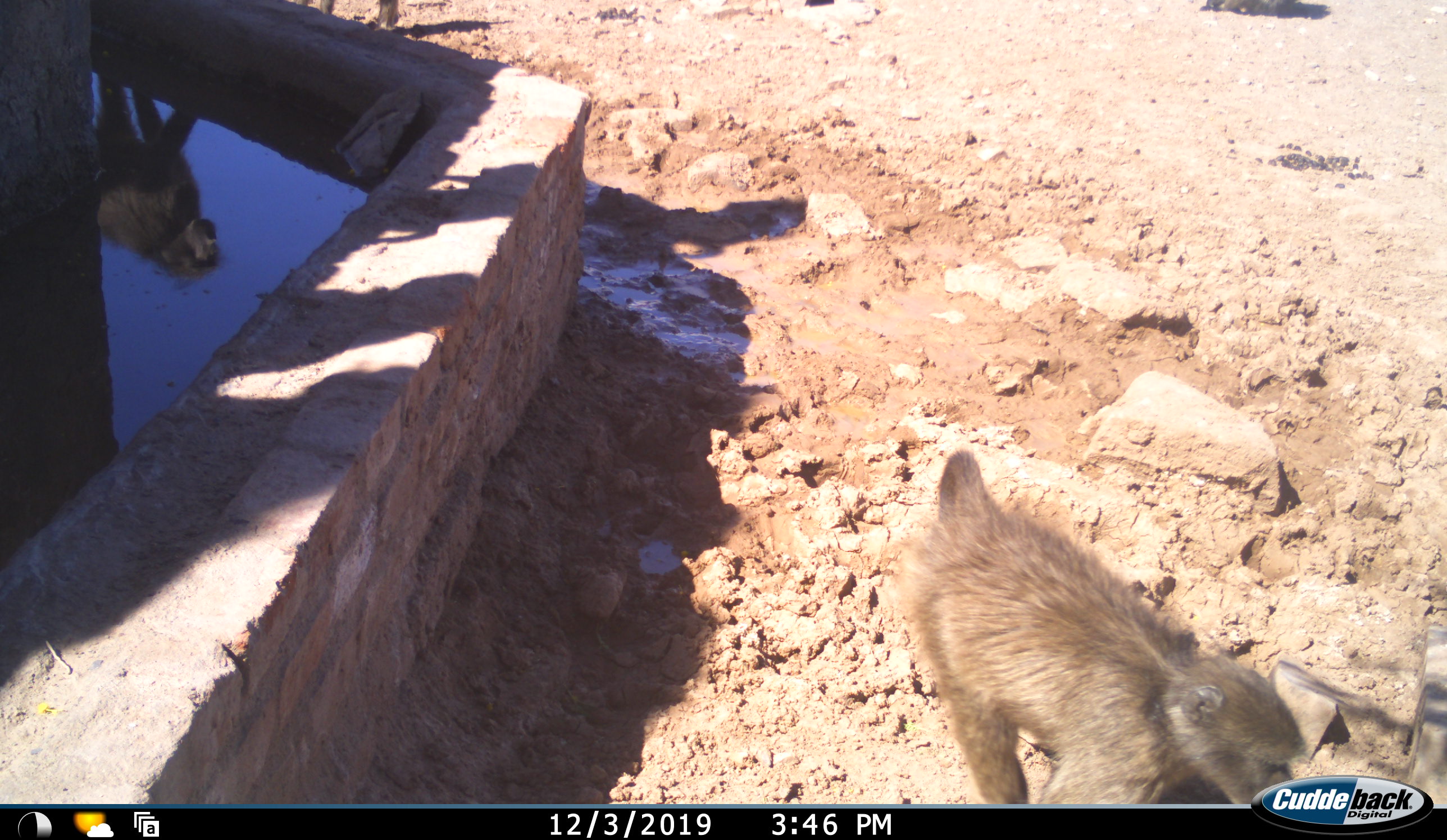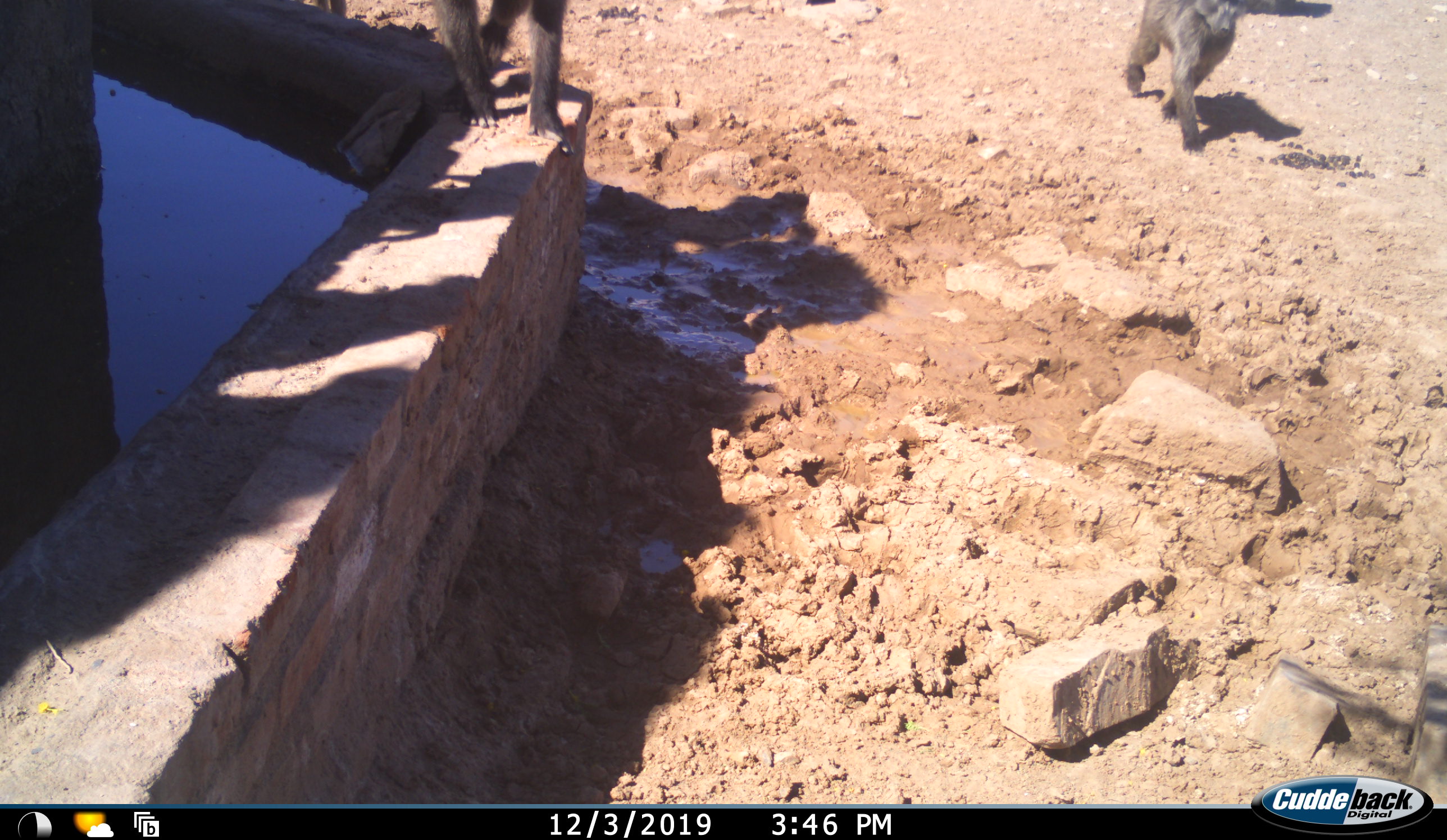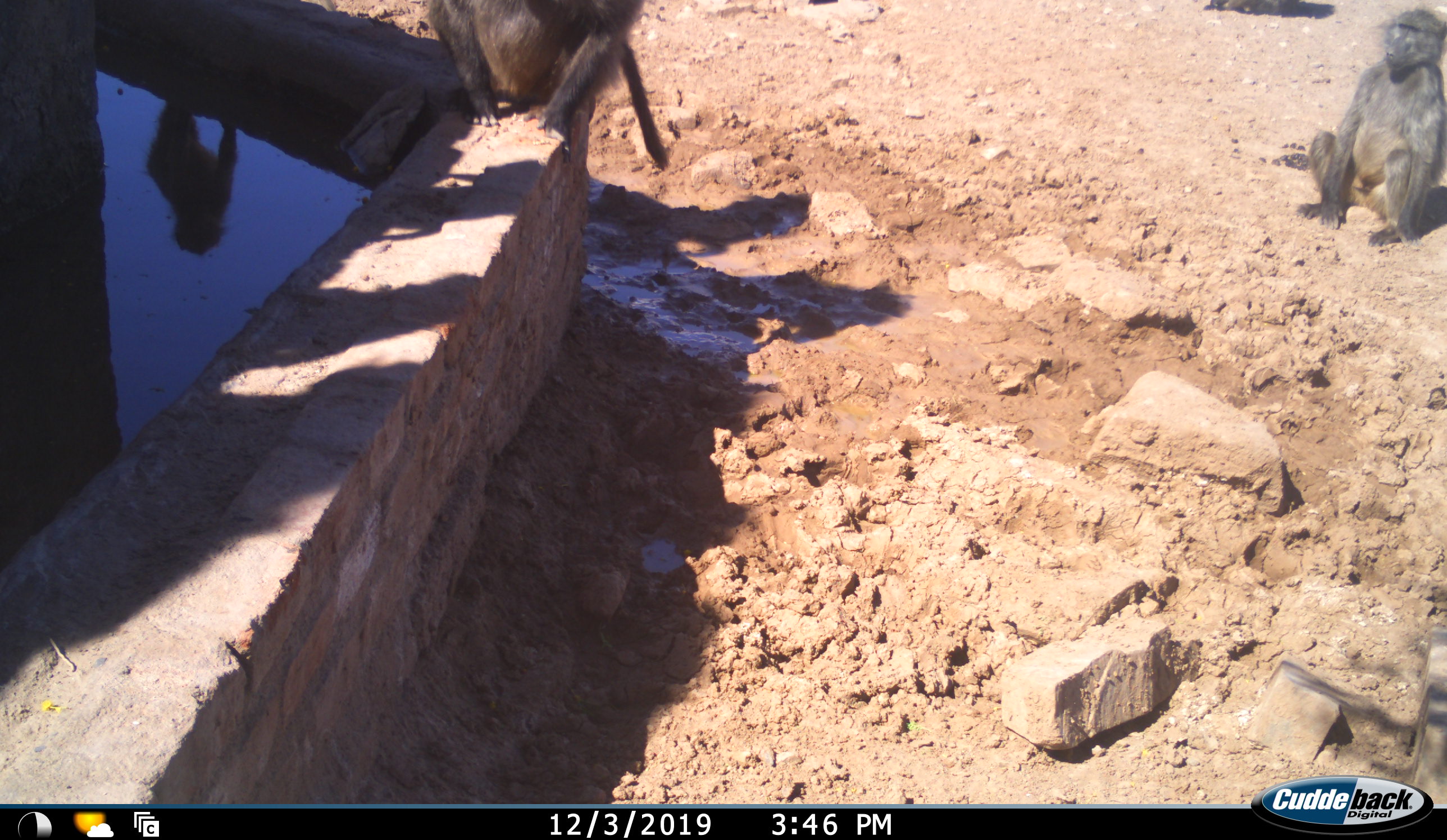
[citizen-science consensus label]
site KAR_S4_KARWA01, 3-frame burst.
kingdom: Animalia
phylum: Chordata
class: Mammalia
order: Primates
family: Cercopithecidae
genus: Papio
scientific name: Papio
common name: baboon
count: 4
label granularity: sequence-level